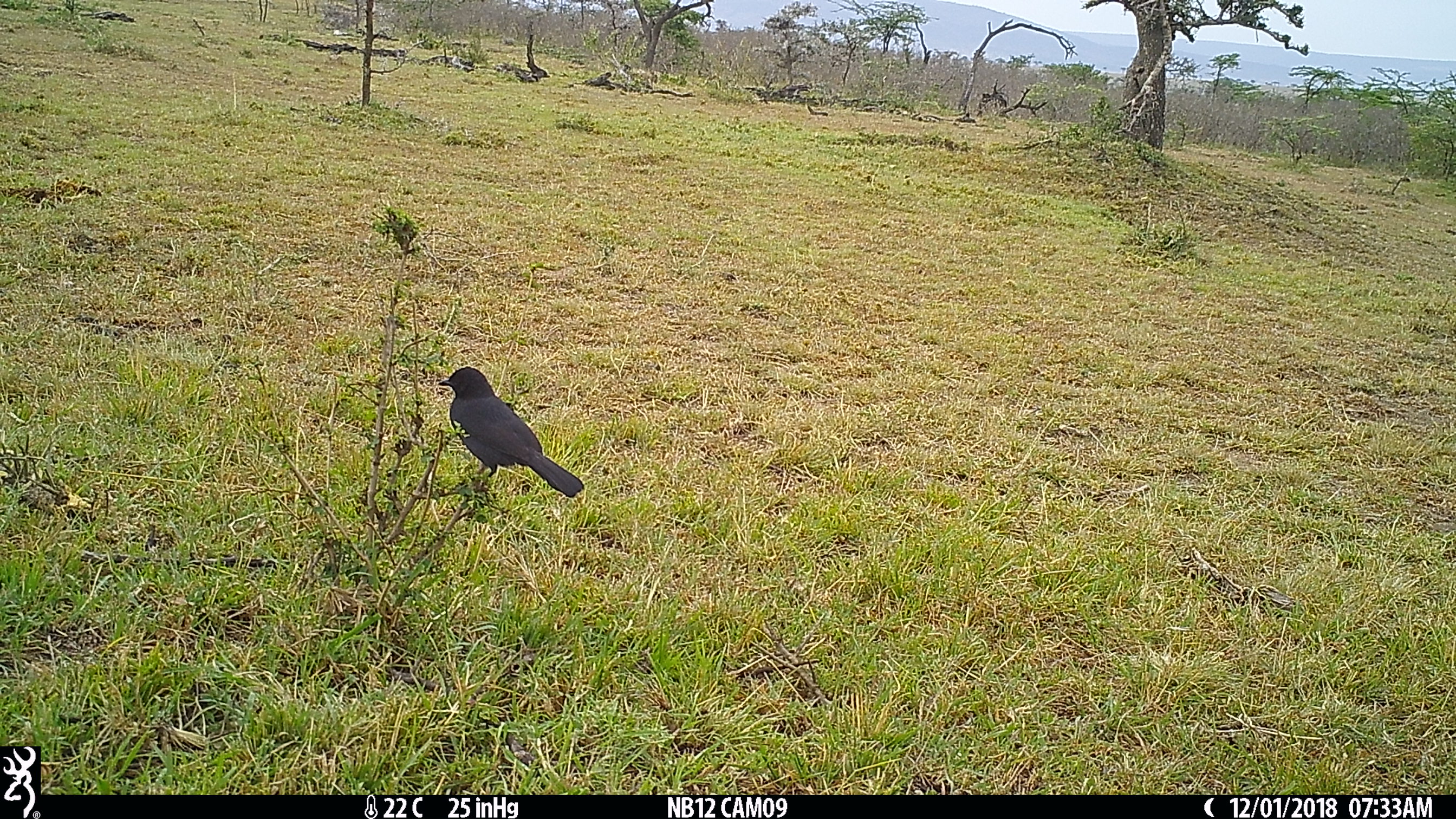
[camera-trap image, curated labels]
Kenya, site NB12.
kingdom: Animalia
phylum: Chordata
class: Aves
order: Passeriformes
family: Malaconotidae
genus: Laniarius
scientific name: Laniarius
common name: boubou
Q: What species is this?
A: Boubou (Laniarius).